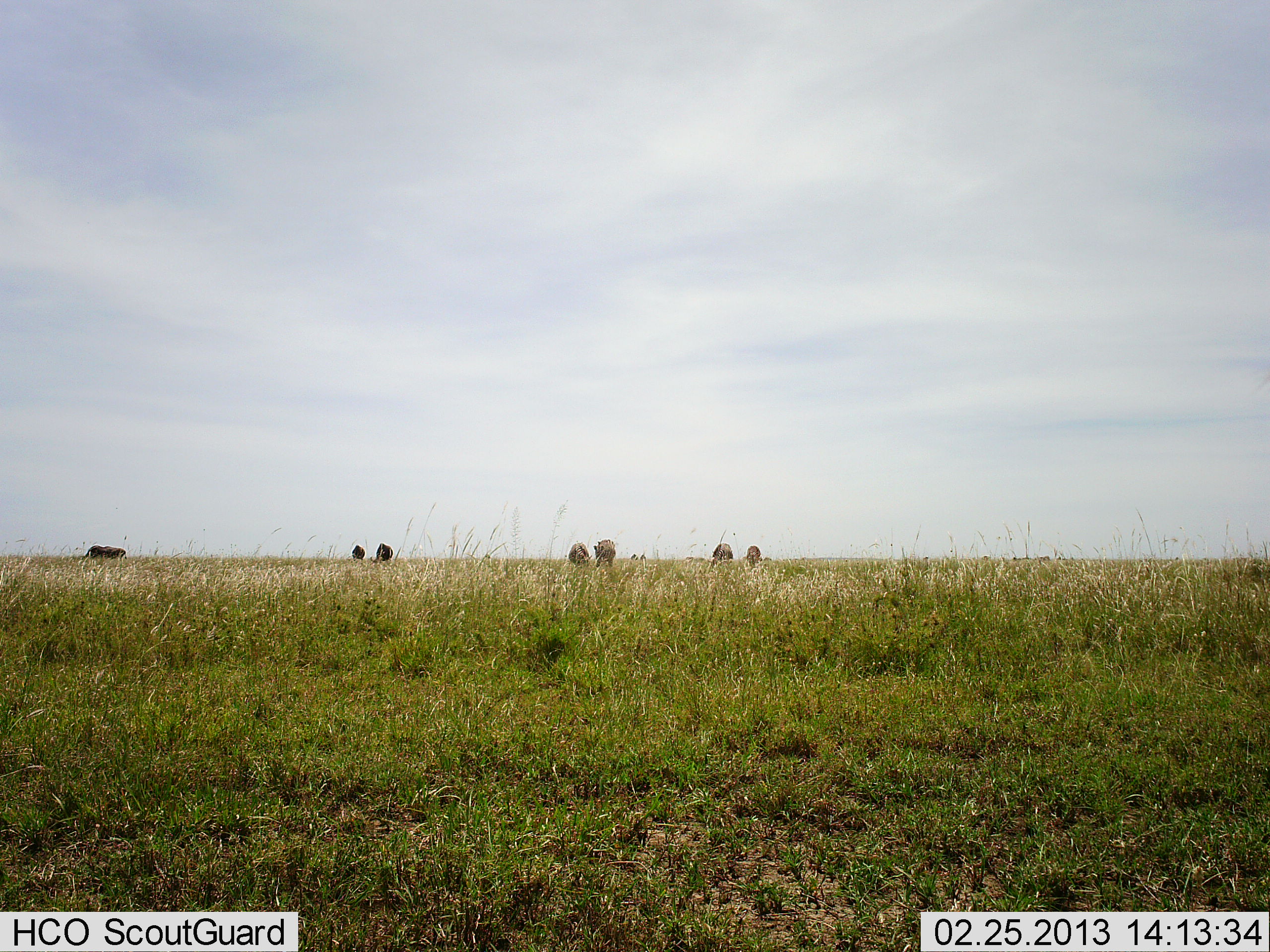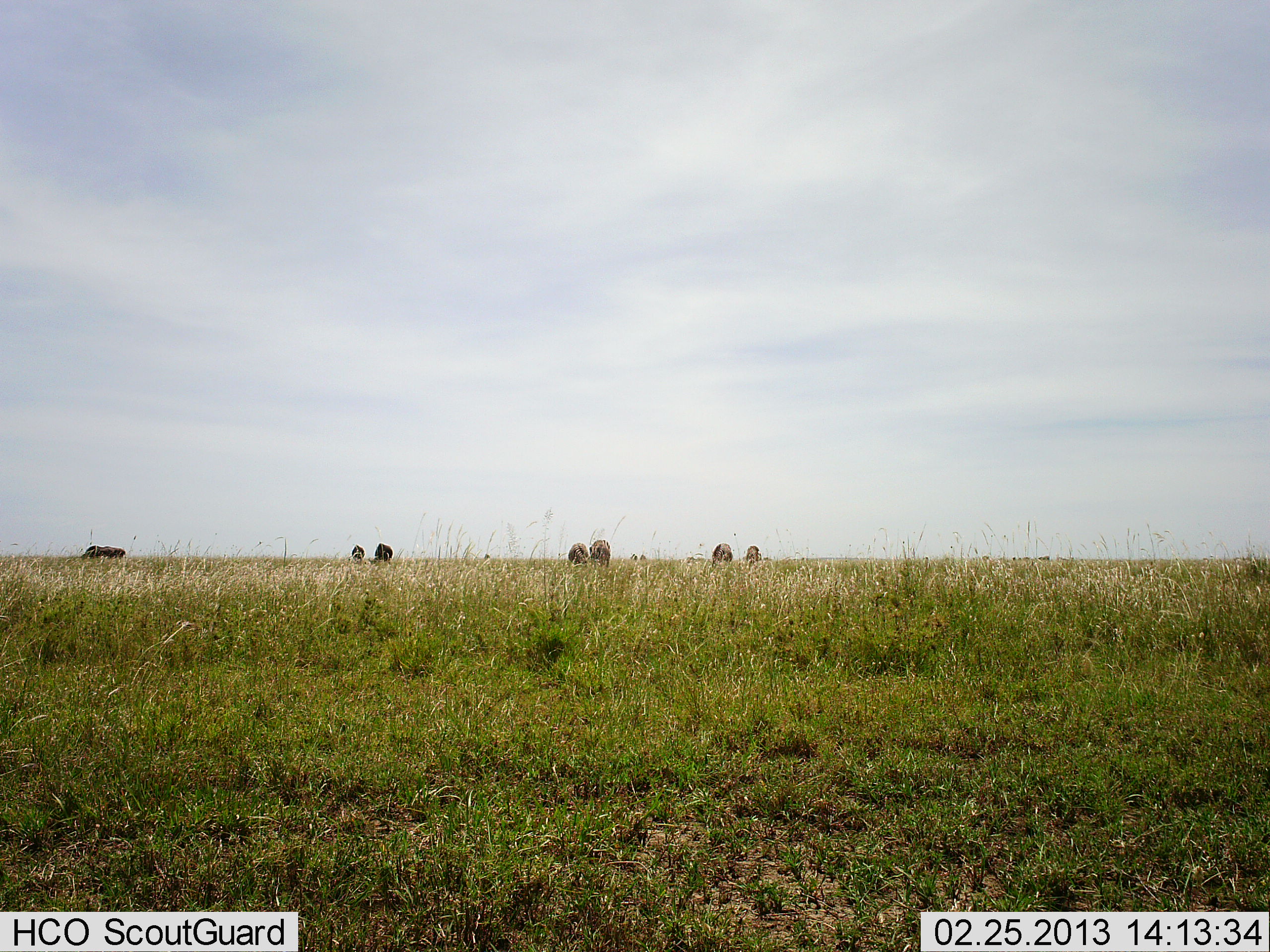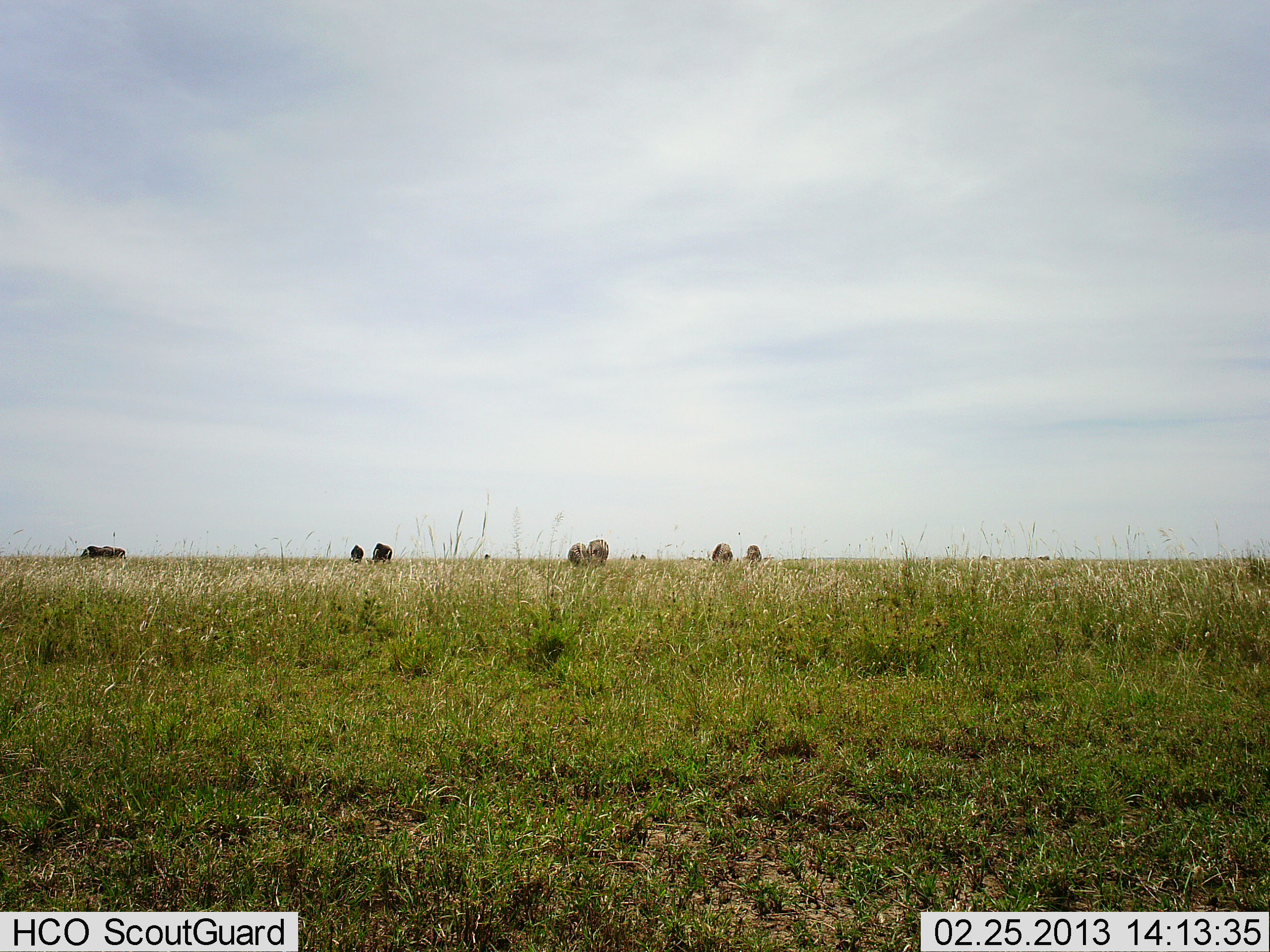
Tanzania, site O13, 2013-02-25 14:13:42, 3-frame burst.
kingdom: Animalia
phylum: Chordata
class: Mammalia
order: Artiodactyla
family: Bovidae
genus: Connochaetes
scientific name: Connochaetes taurinus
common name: blue wildebeest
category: wildebeest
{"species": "wildebeest (blue wildebeest) (Connochaetes taurinus)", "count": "8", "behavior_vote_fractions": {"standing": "38%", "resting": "0%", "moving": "6%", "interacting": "0%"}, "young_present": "0%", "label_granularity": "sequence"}